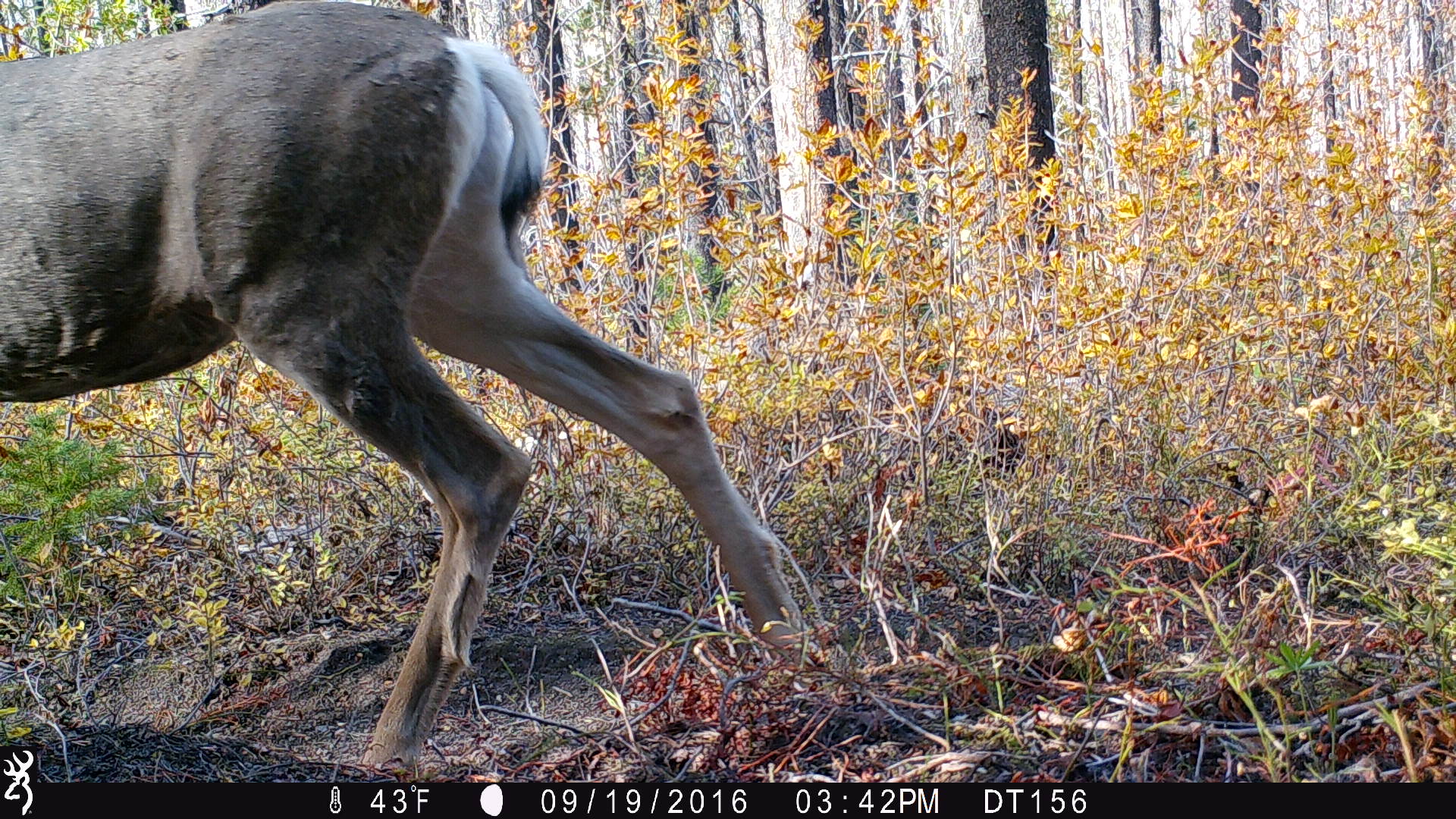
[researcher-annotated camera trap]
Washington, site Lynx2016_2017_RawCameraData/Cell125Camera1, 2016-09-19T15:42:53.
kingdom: Animalia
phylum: Chordata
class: Mammalia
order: Artiodactyla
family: Cervidae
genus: Odocoileus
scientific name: Odocoileus hemionus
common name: mule deer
Odocoileus hemionus (mule deer). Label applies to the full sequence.